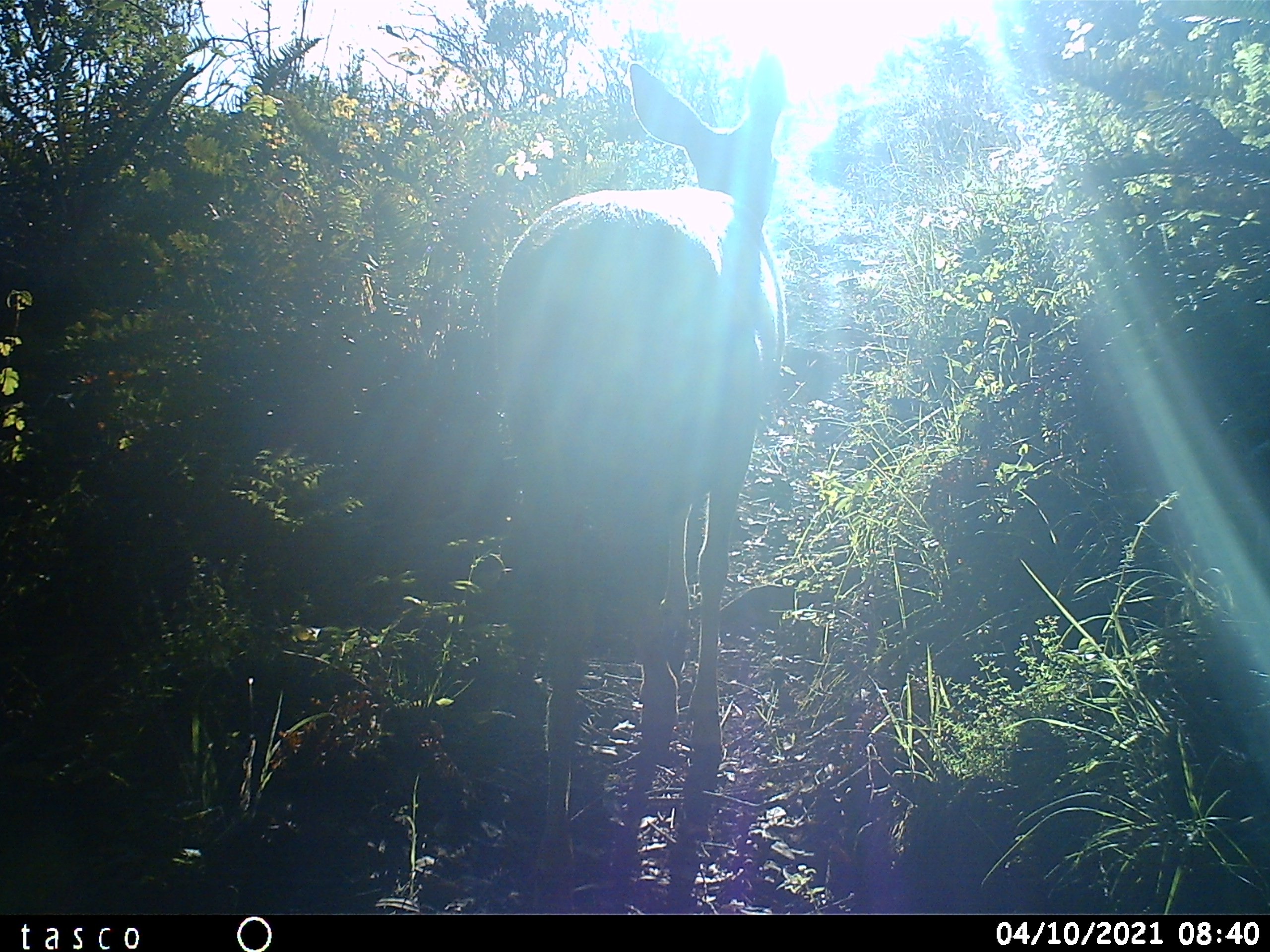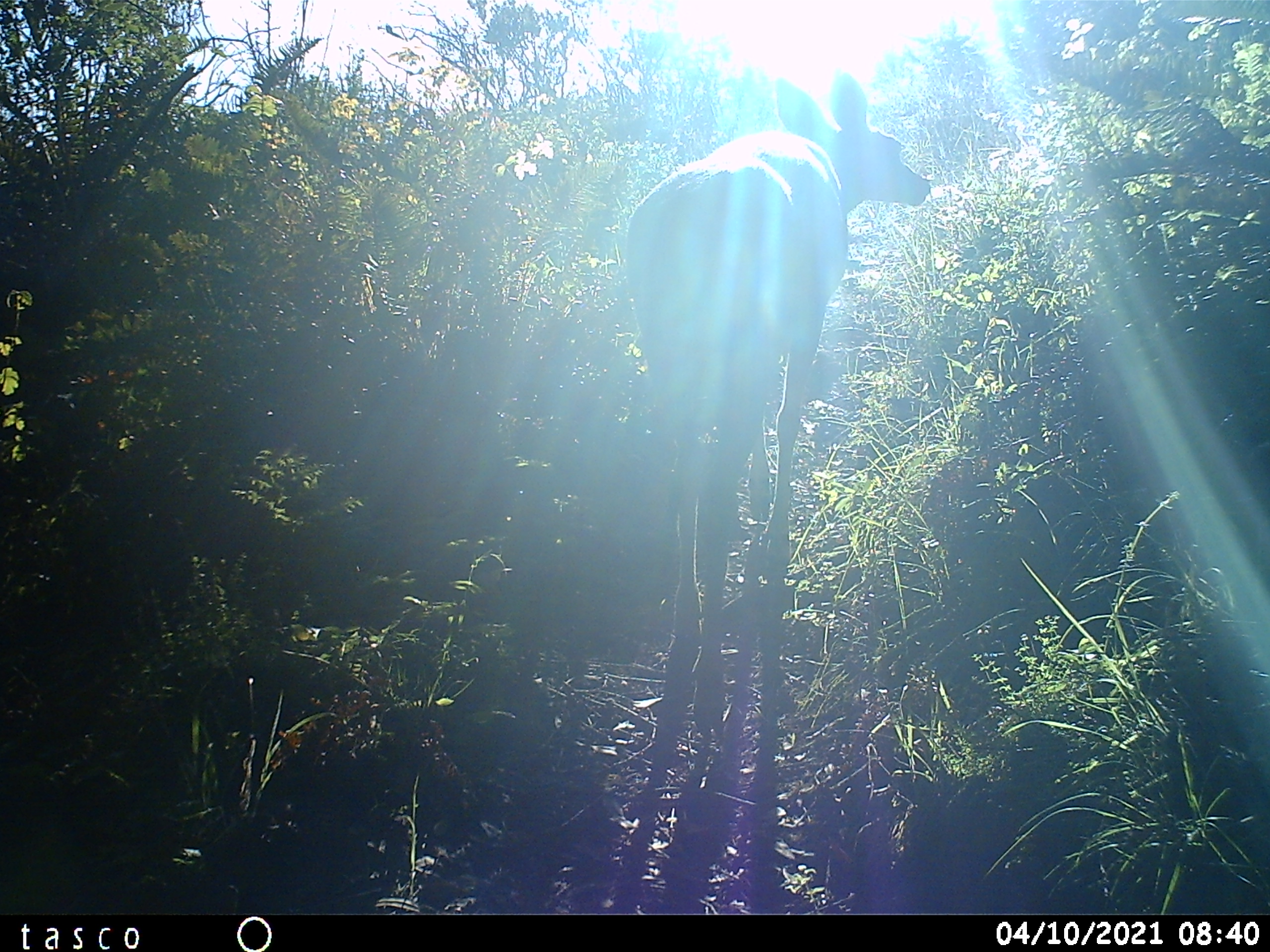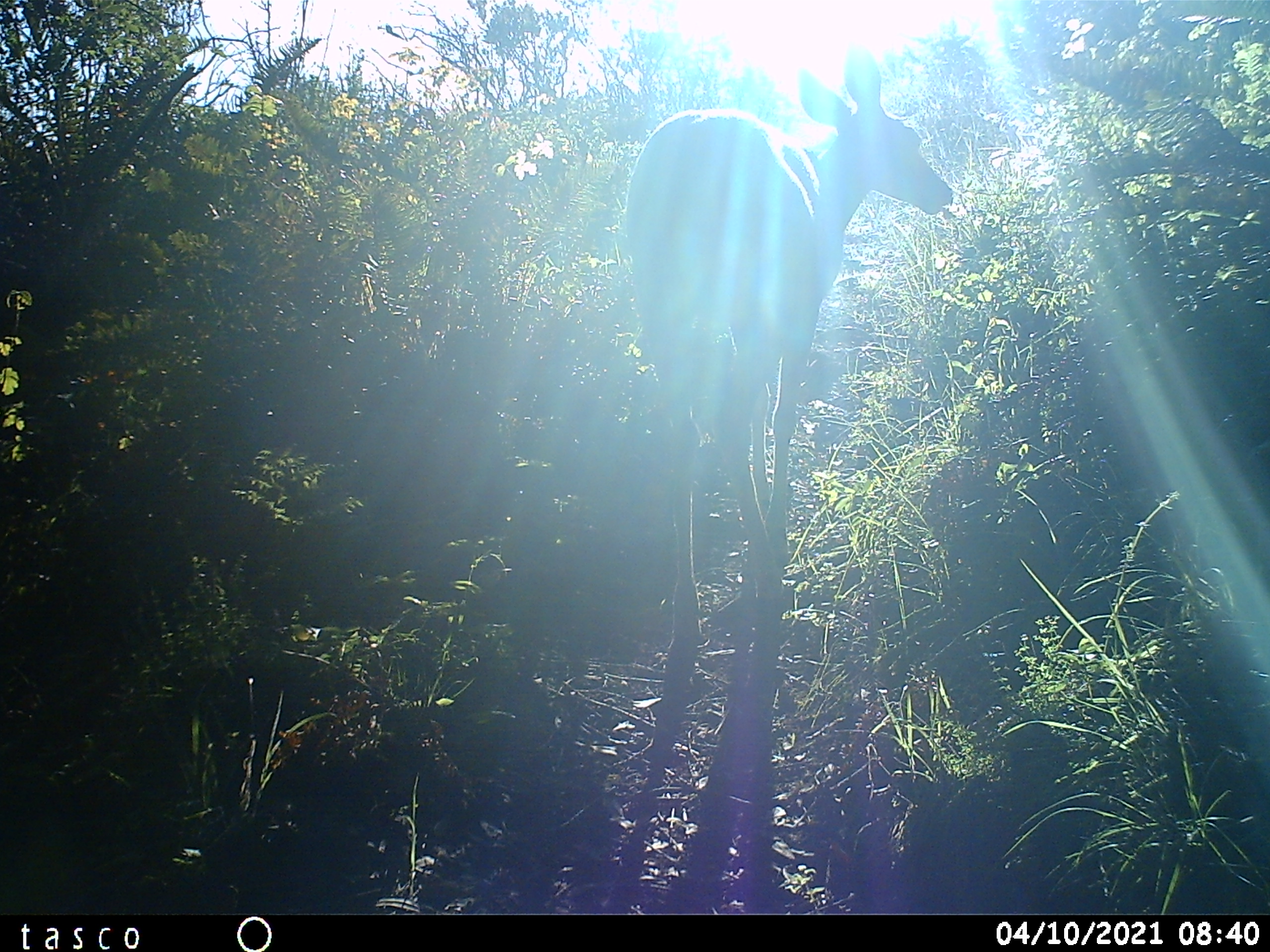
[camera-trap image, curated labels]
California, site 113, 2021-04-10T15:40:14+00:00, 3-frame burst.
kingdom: Animalia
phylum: Chordata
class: Mammalia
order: Artiodactyla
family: Cervidae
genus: Odocoileus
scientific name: Odocoileus hemionus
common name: mule deer